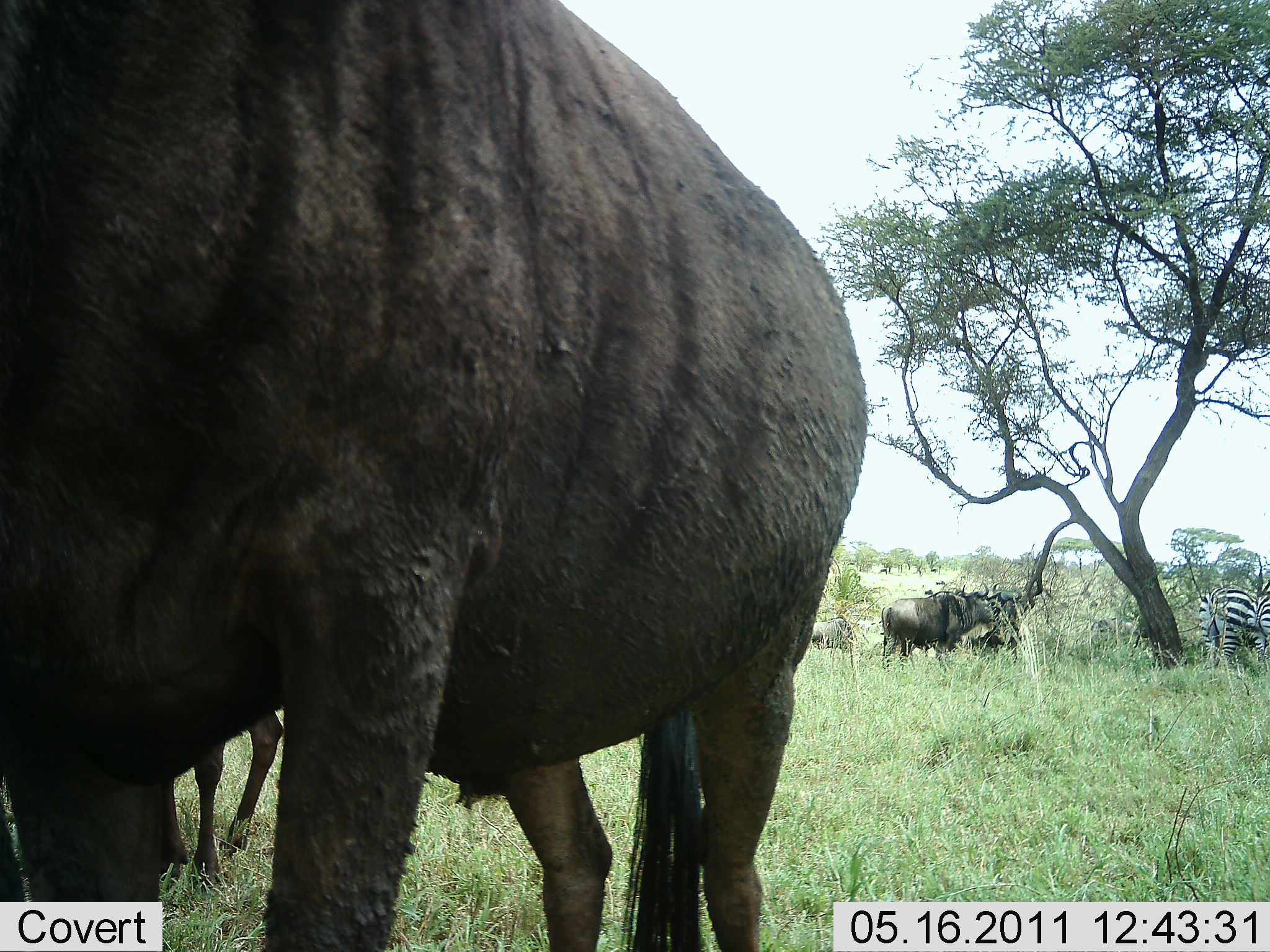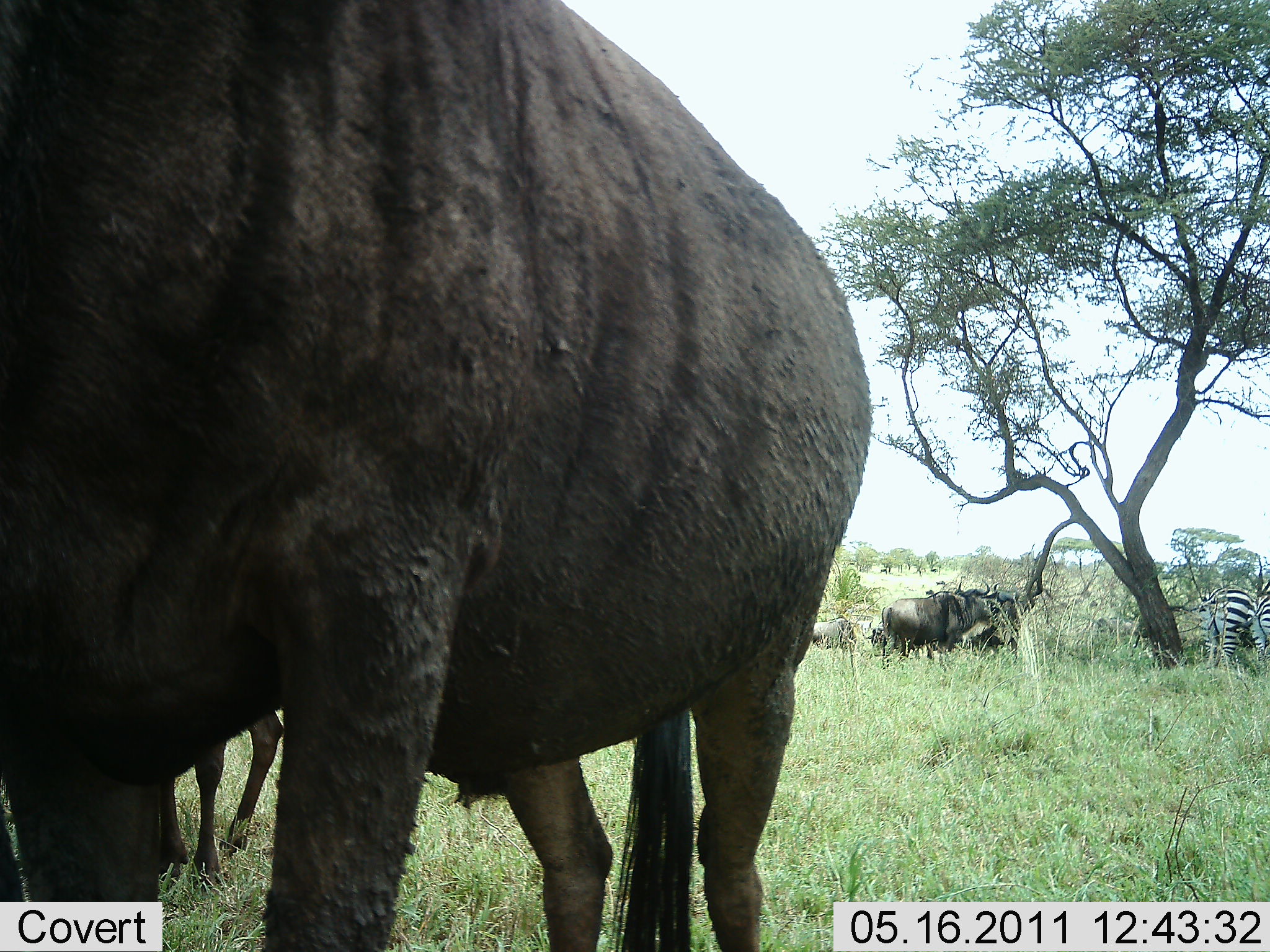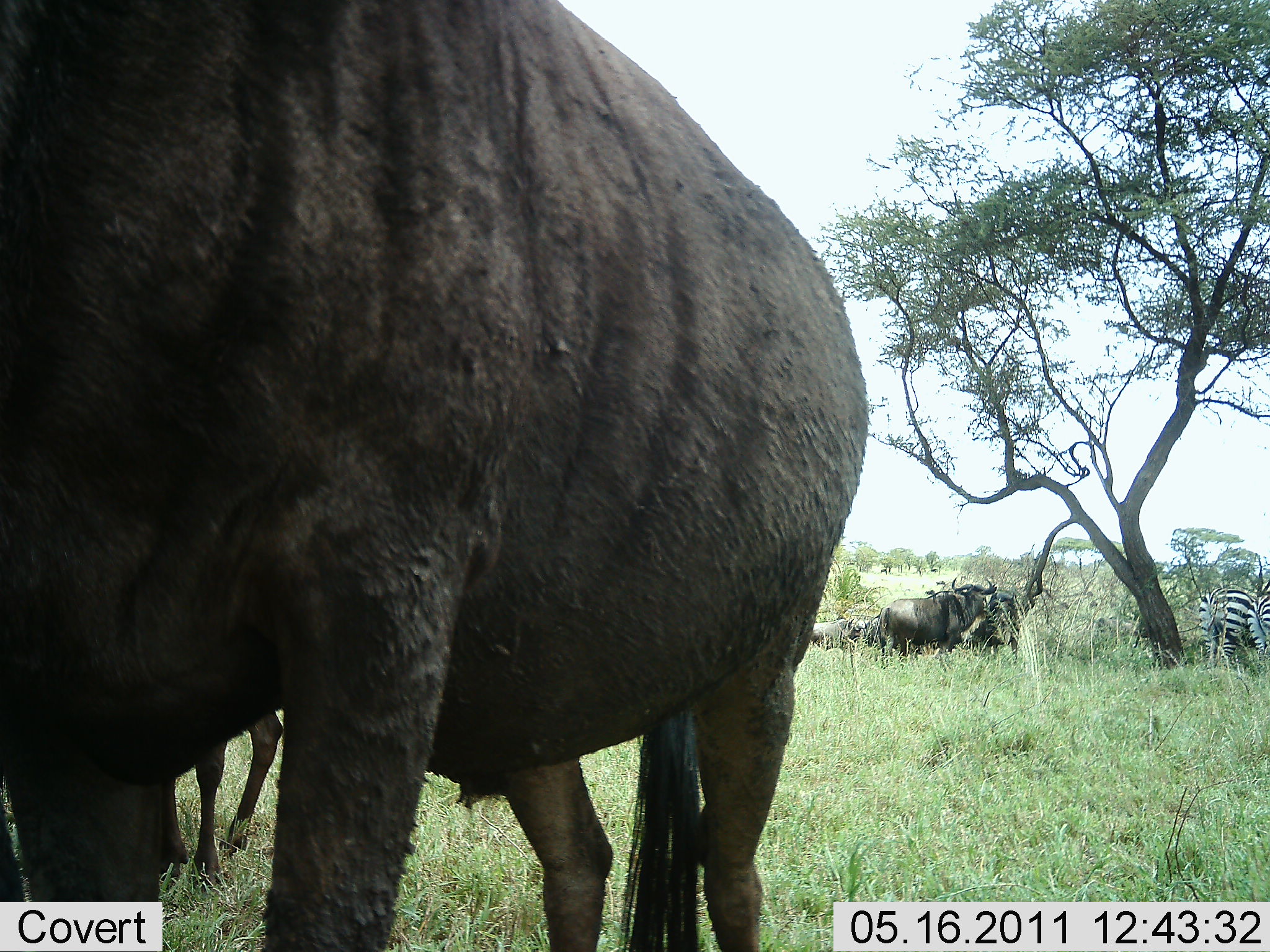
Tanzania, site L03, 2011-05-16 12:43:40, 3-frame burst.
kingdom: Animalia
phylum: Chordata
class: Mammalia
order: Artiodactyla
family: Bovidae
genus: Connochaetes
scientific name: Connochaetes taurinus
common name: blue wildebeest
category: wildebeest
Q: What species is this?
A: Wildebeest (blue wildebeest) (Connochaetes taurinus).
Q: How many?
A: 5.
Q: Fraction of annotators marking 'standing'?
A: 92%.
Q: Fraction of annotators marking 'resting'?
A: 0%.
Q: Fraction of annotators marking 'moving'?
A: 8%.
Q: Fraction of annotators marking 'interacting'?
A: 8%.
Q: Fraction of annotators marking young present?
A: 0%.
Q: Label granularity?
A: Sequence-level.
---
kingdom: Animalia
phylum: Chordata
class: Mammalia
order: Perissodactyla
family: Equidae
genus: Equus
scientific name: Equus quagga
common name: plains zebra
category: zebra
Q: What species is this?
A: Zebra (plains zebra) (Equus quagga).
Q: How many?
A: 2.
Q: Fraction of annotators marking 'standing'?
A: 87%.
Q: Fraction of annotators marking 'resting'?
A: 0%.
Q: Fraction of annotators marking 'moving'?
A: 0%.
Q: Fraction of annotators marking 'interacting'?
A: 0%.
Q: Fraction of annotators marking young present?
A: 0%.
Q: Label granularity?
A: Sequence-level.